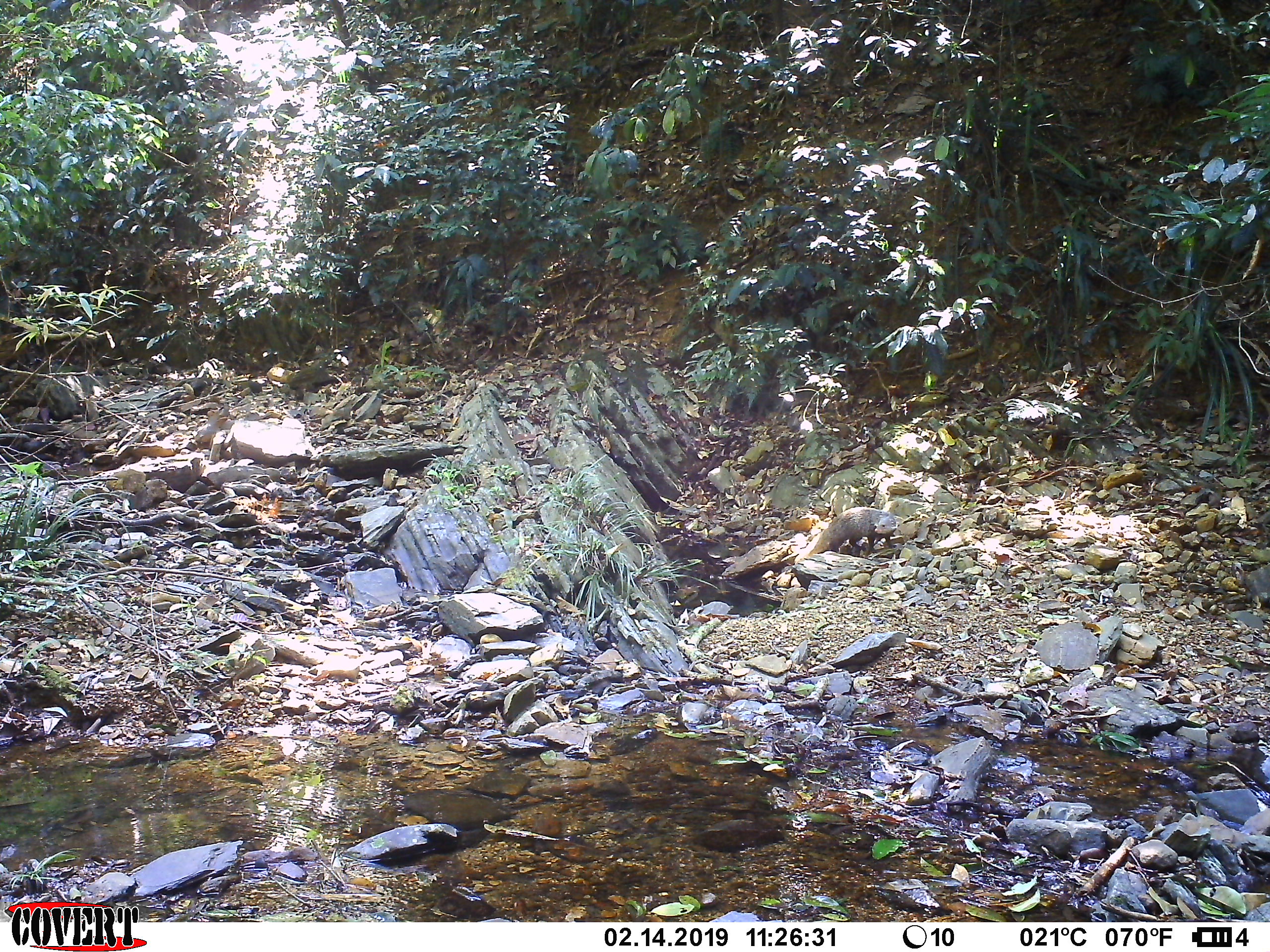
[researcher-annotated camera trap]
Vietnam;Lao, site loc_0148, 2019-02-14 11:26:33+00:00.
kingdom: Animalia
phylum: Chordata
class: Mammalia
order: Carnivora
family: Herpestidae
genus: Urva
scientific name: Urva urva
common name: crab-eating mongoose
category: crab eating mongoose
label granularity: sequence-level